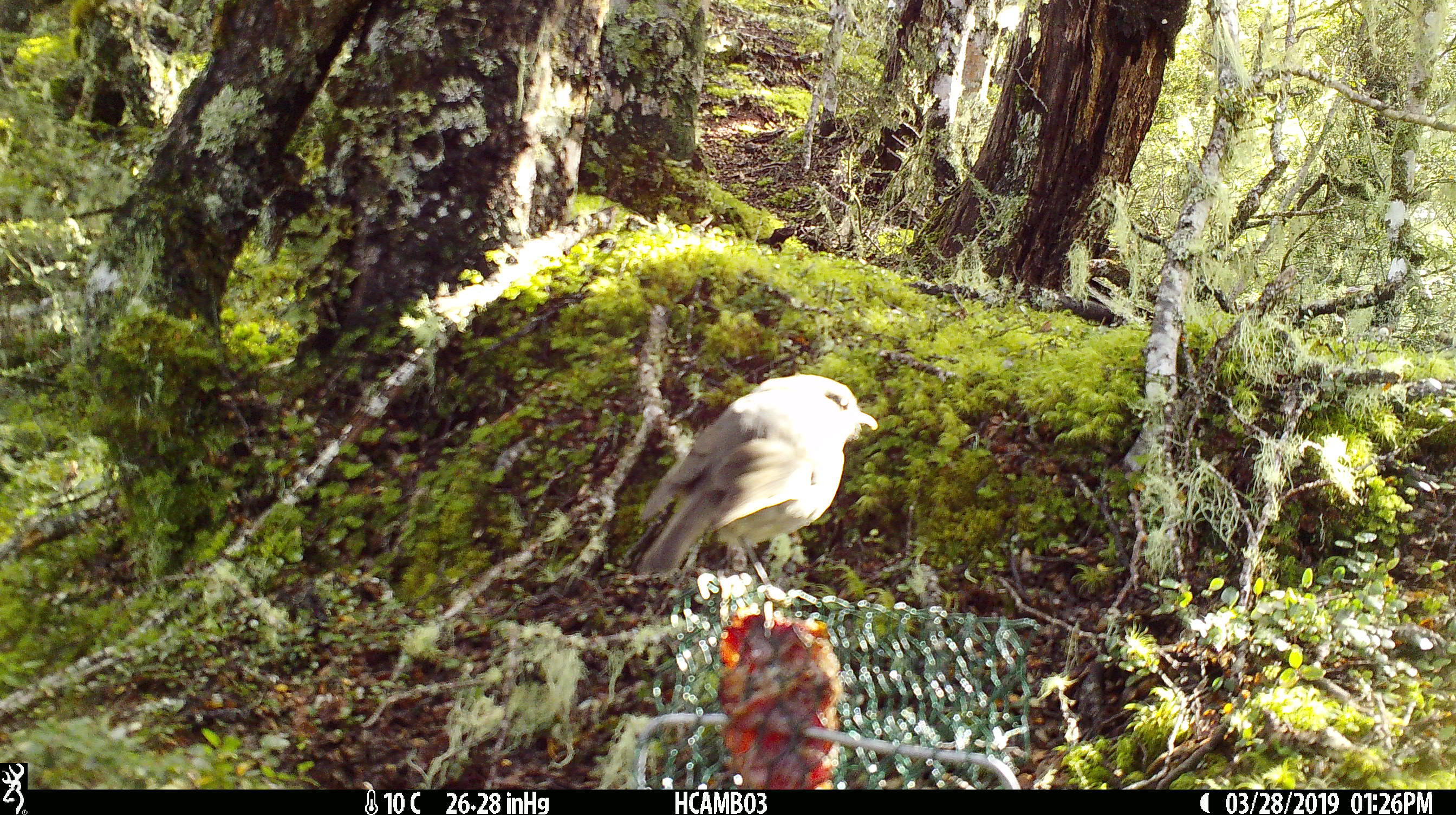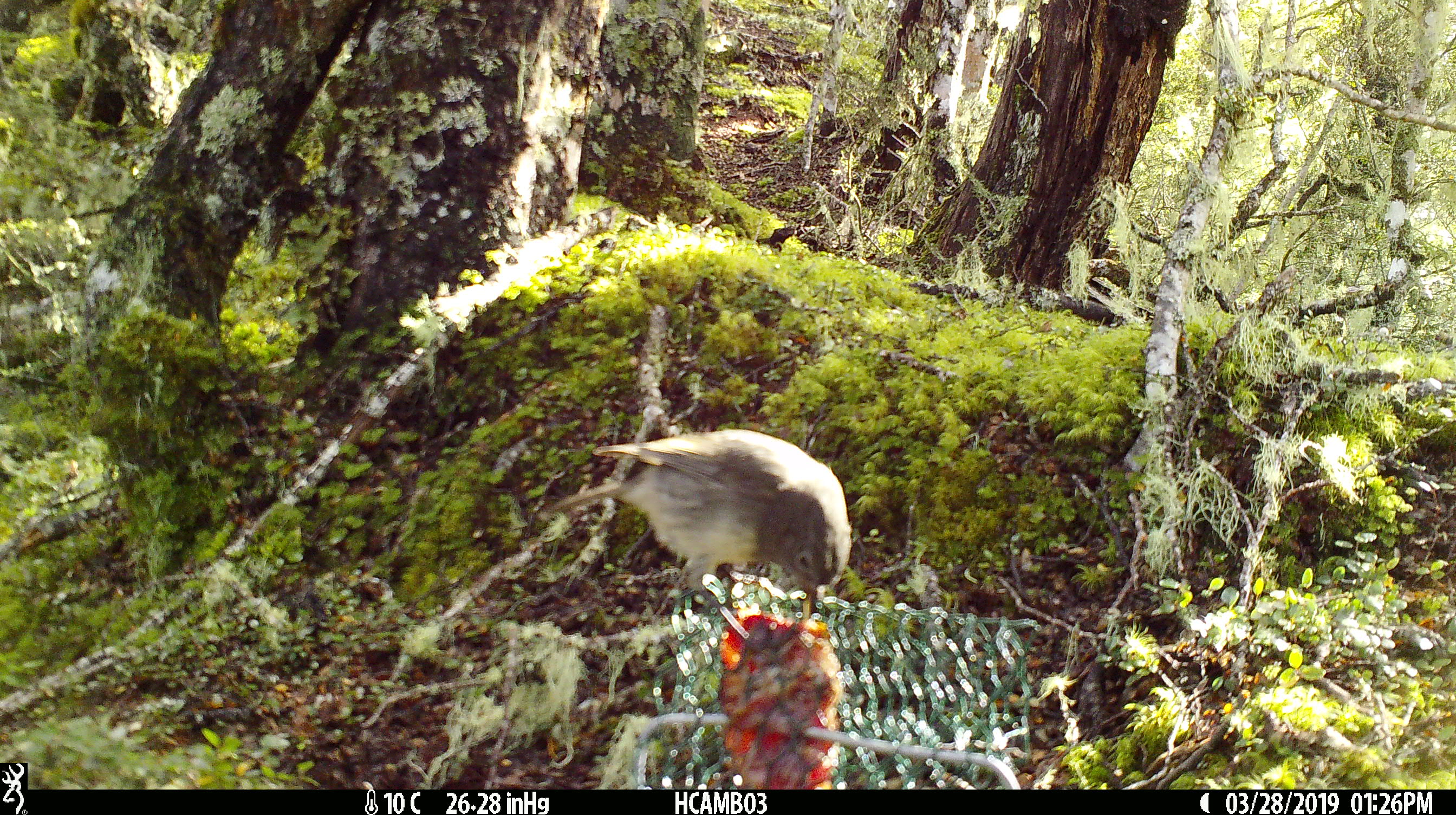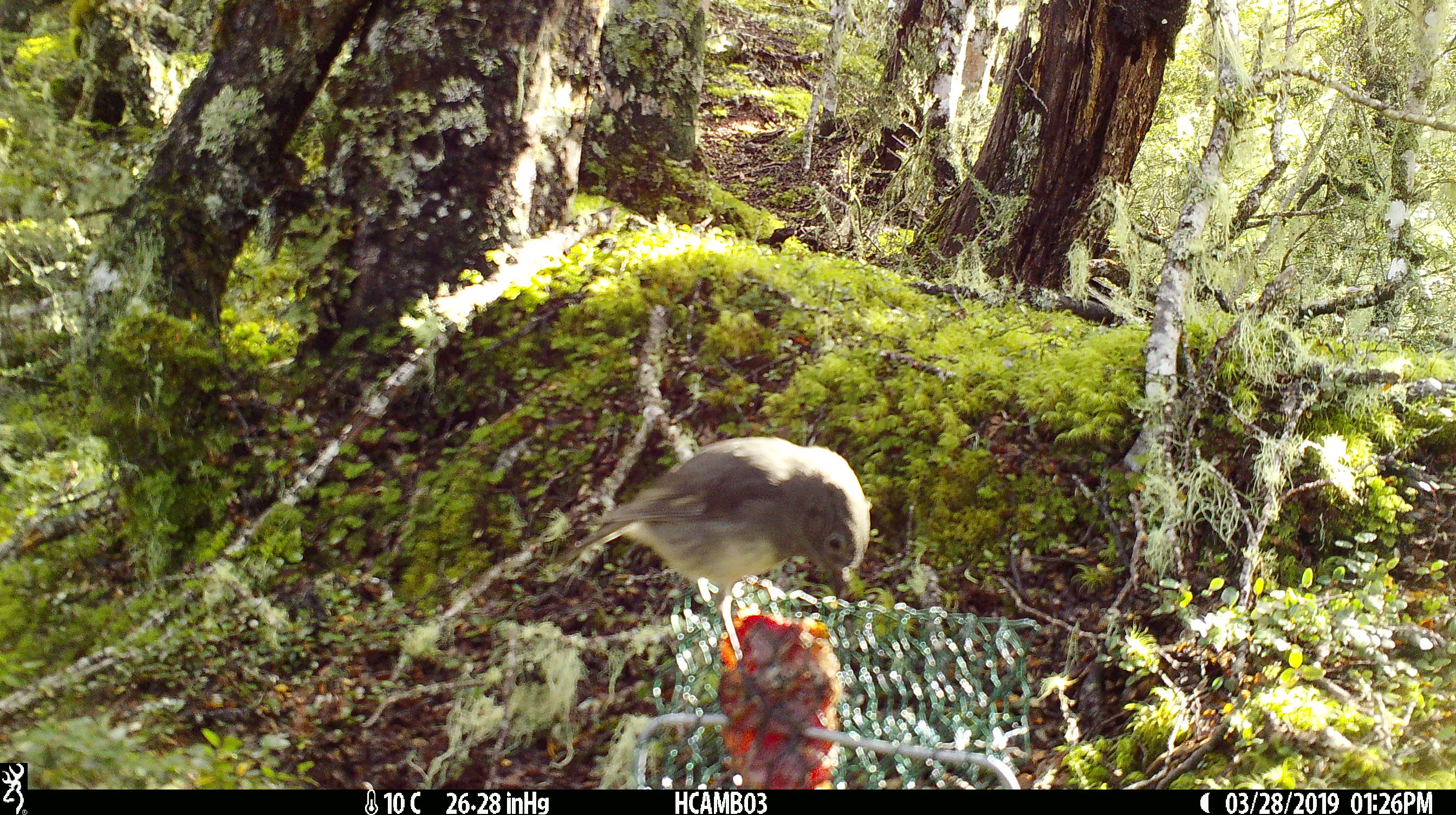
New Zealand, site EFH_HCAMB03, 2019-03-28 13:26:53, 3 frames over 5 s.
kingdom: Animalia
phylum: Chordata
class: Aves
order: Passeriformes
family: Petroicidae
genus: Petroica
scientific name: Petroica australis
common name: new zealand robin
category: robin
Robin (new zealand robin) (Petroica australis).